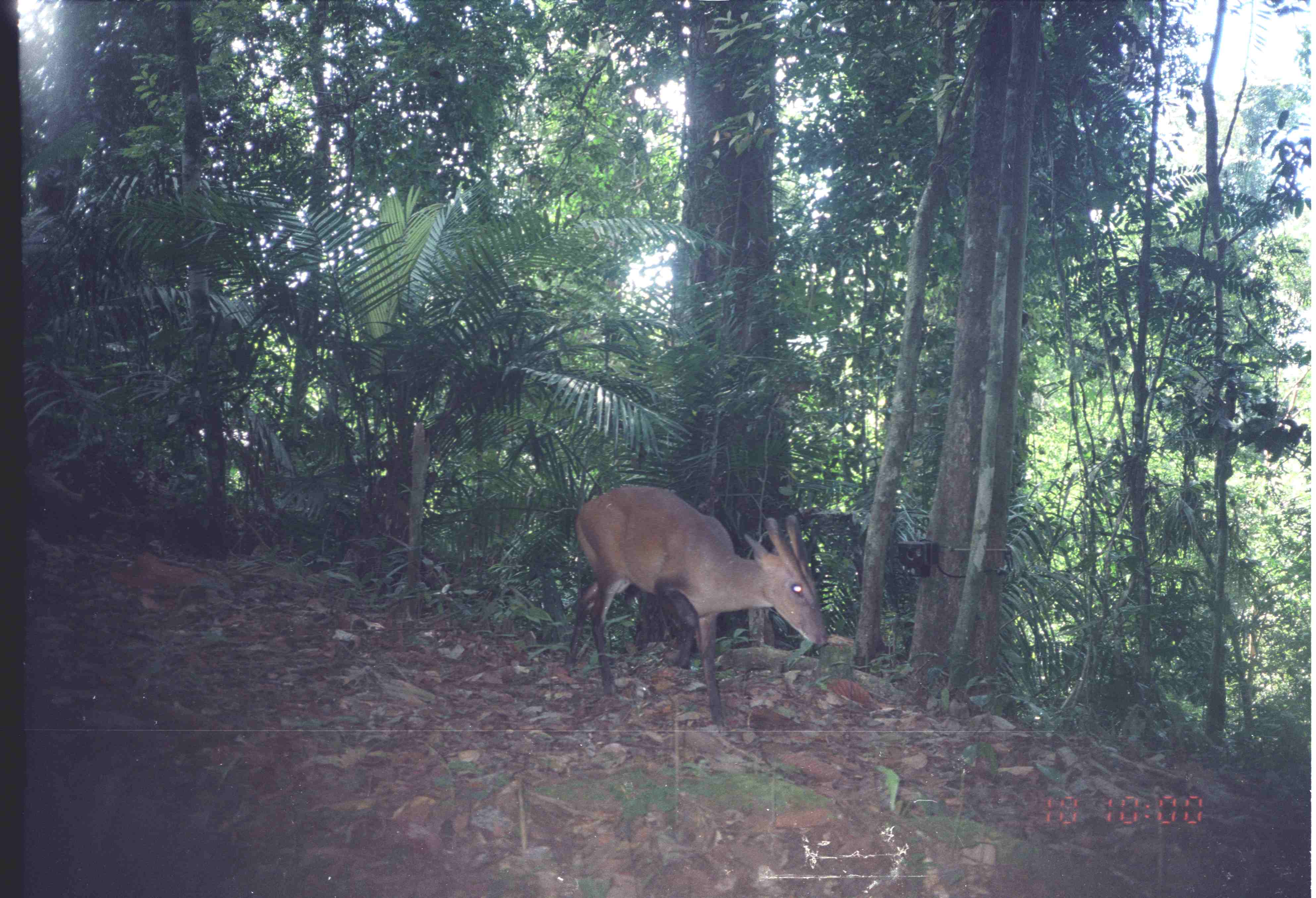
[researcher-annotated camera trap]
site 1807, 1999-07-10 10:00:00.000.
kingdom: Animalia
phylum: Chordata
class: Mammalia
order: Artiodactyla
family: Cervidae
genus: Muntiacus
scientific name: Muntiacus muntjak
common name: southern red muntjac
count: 1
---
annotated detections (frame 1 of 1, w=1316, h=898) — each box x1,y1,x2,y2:
muntiacus muntjak: 564,484,830,732